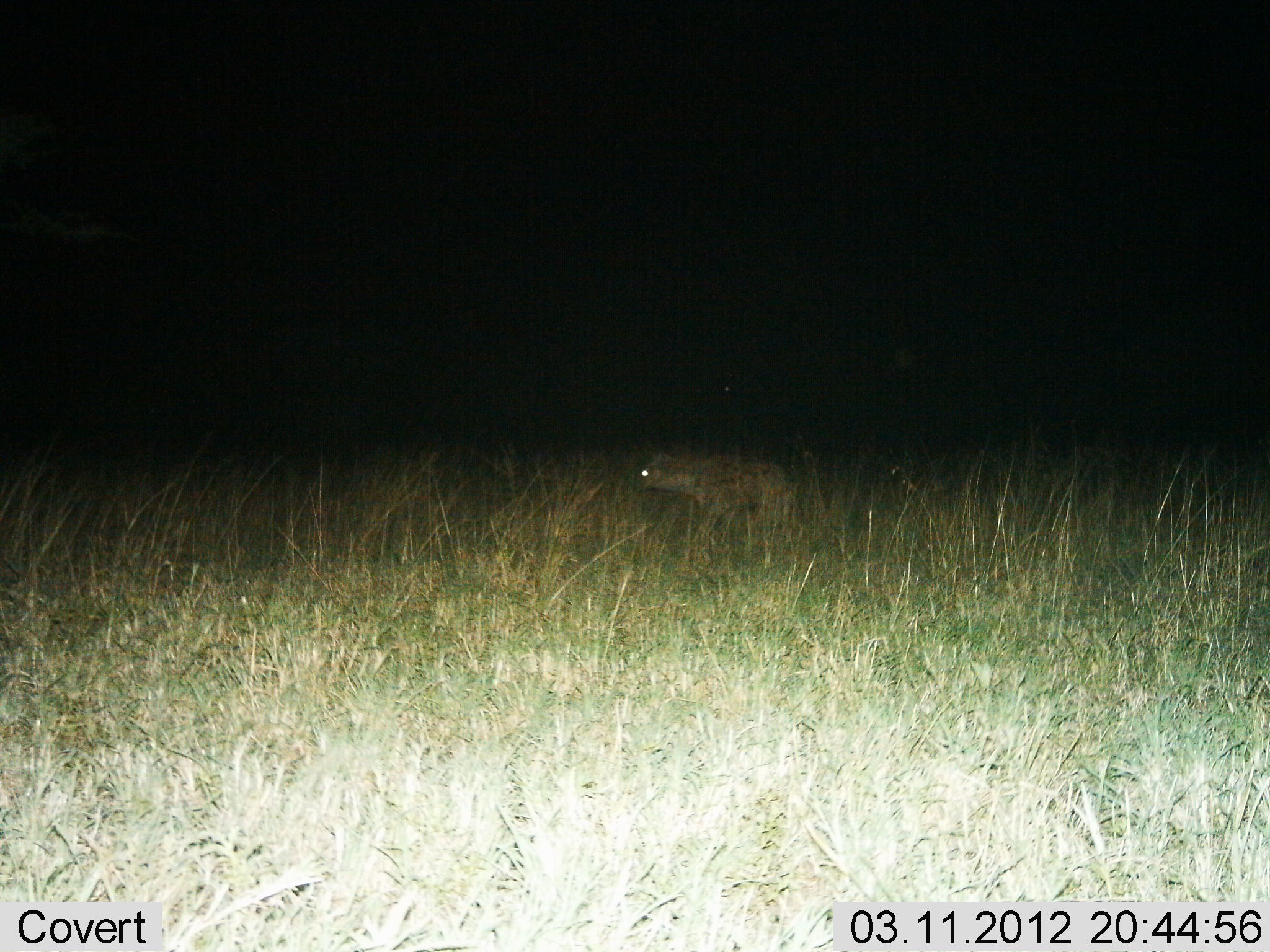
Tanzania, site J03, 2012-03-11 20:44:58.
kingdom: Animalia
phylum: Chordata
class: Mammalia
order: Carnivora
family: Hyaenidae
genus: Crocuta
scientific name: Crocuta crocuta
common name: spotted hyena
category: hyenaspotted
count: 1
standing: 35%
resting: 0%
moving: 65%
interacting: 0%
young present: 0%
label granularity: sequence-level